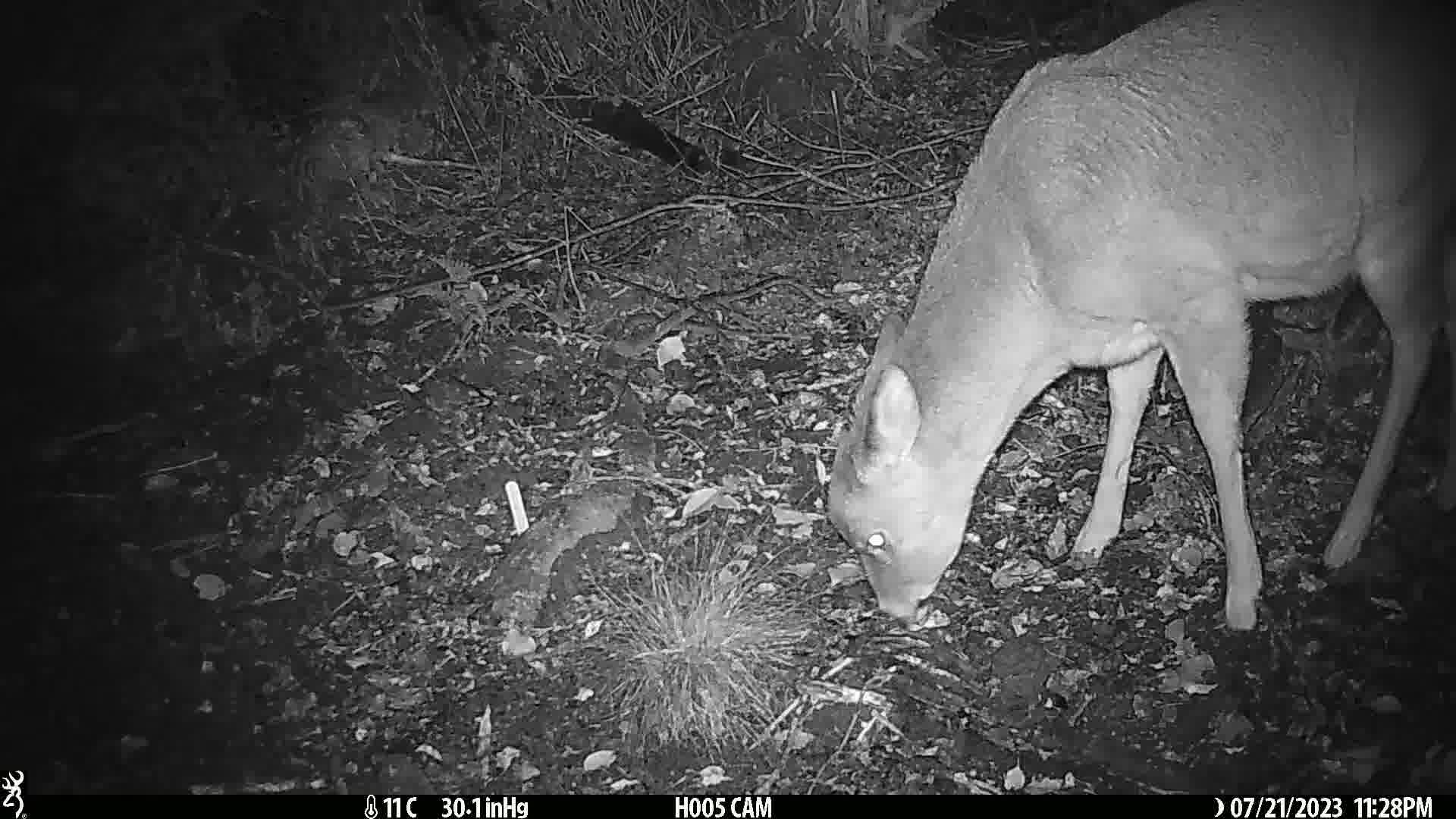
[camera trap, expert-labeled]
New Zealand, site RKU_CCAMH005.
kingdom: Animalia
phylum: Chordata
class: Mammalia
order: Artiodactyla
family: Cervidae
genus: Odocoileus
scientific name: Odocoileus virginianus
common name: white-tailed deer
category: white tailed deer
White tailed deer (white-tailed deer) (Odocoileus virginianus).